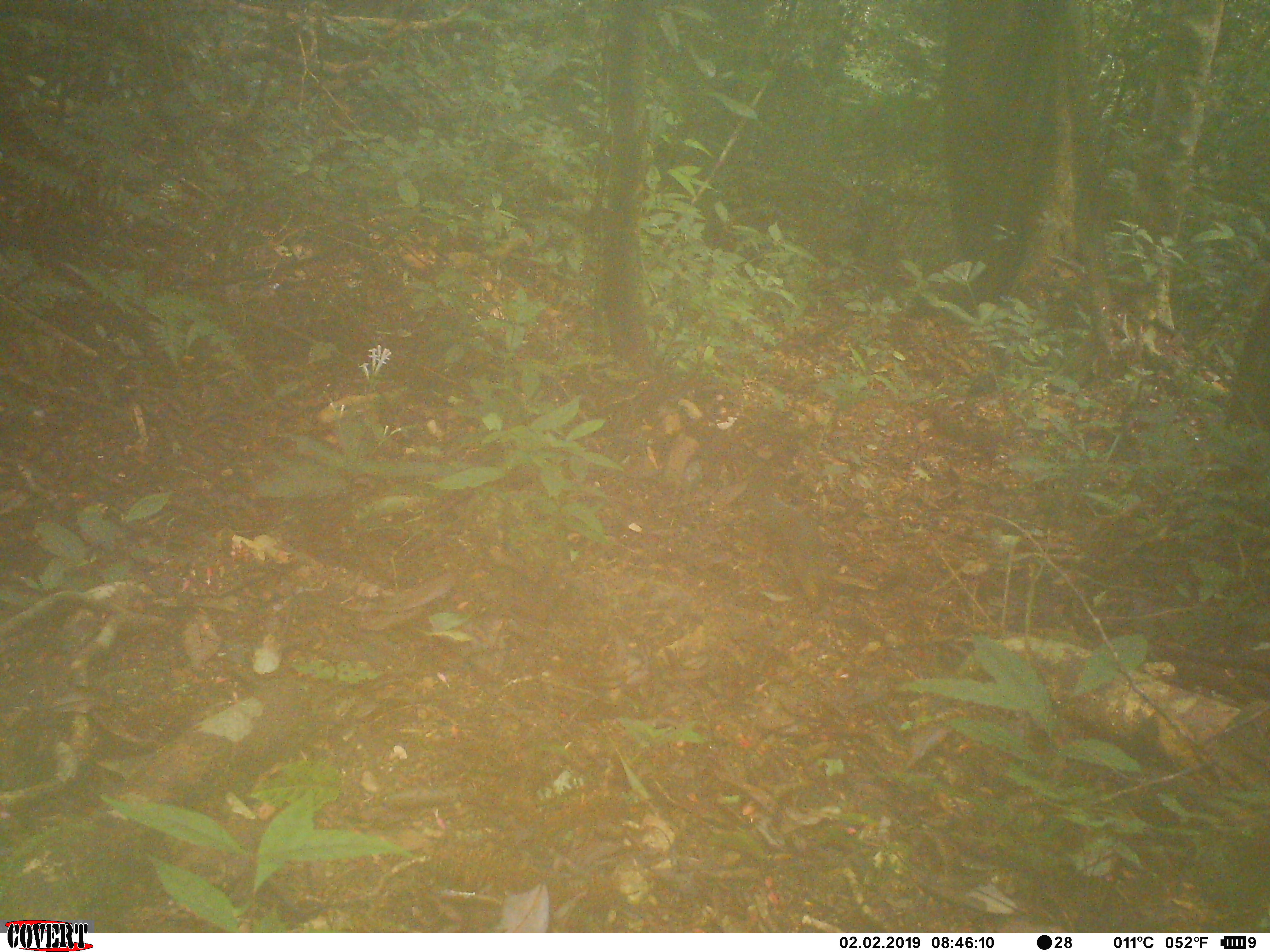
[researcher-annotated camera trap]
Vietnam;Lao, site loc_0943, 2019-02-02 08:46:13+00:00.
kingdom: Animalia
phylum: Chordata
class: Mammalia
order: Rodentia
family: Sciuridae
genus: Dremomys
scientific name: Dremomys rufigenis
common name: red-cheeked squirrel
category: red cheeked squirrel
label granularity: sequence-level